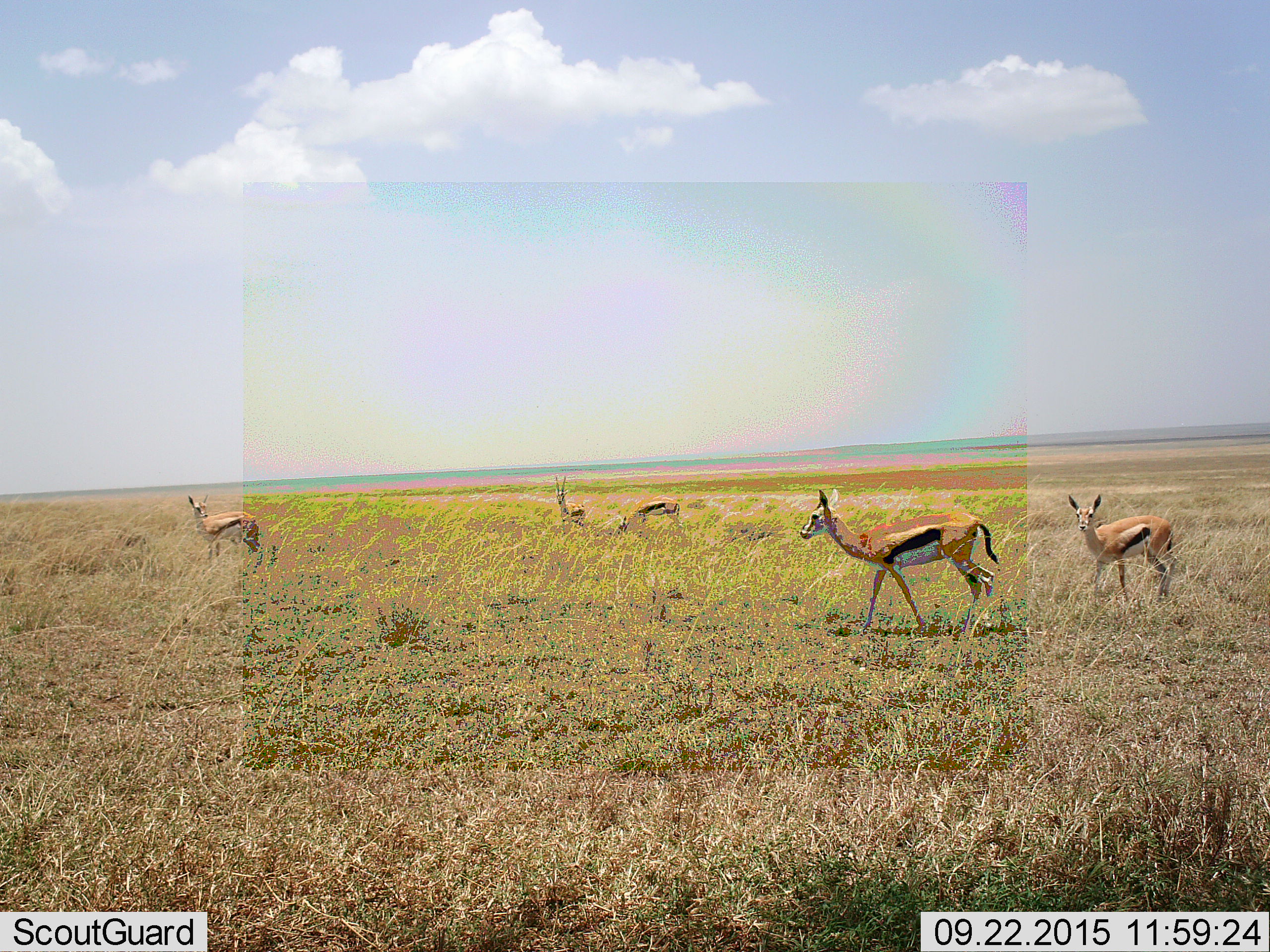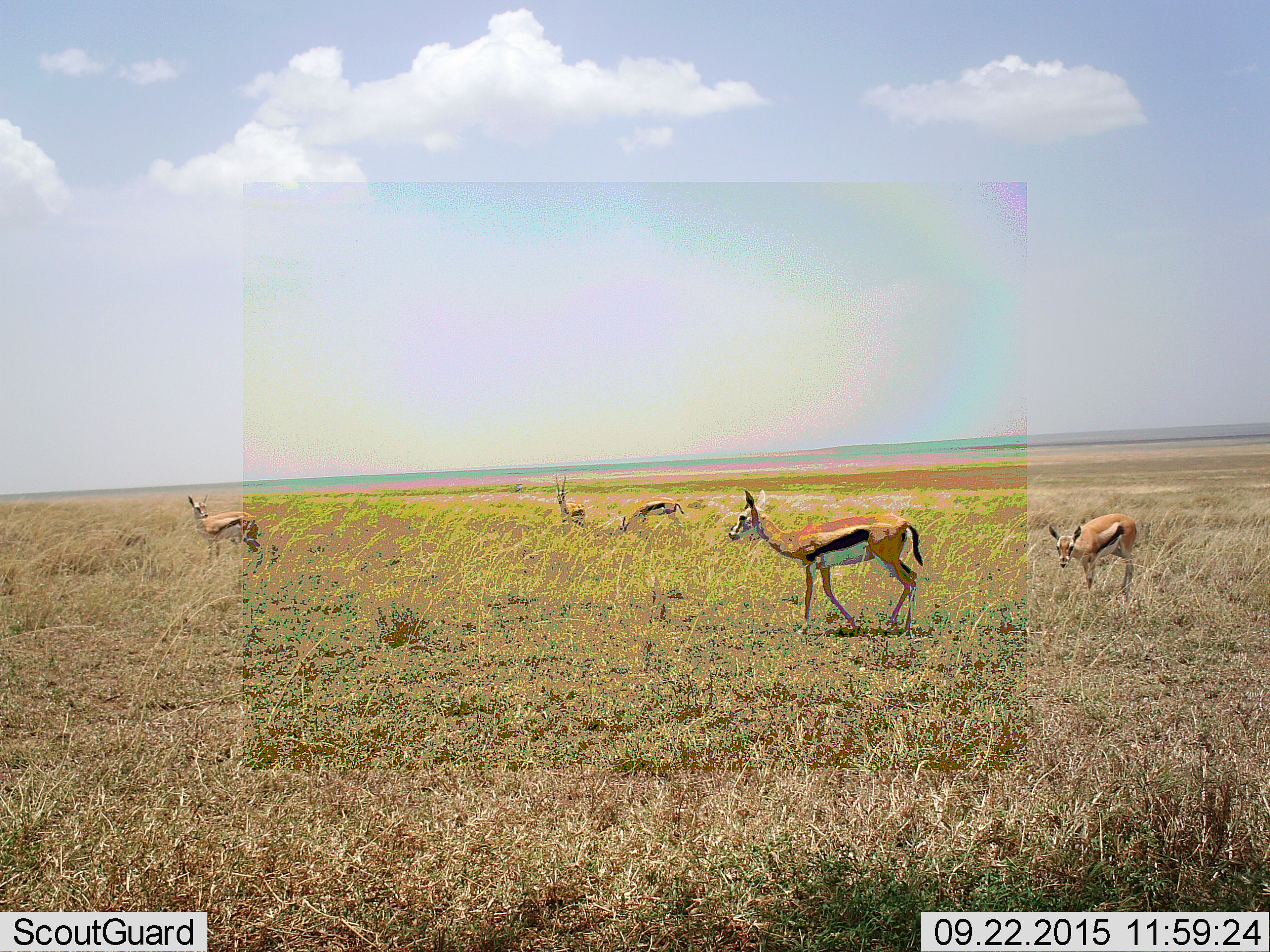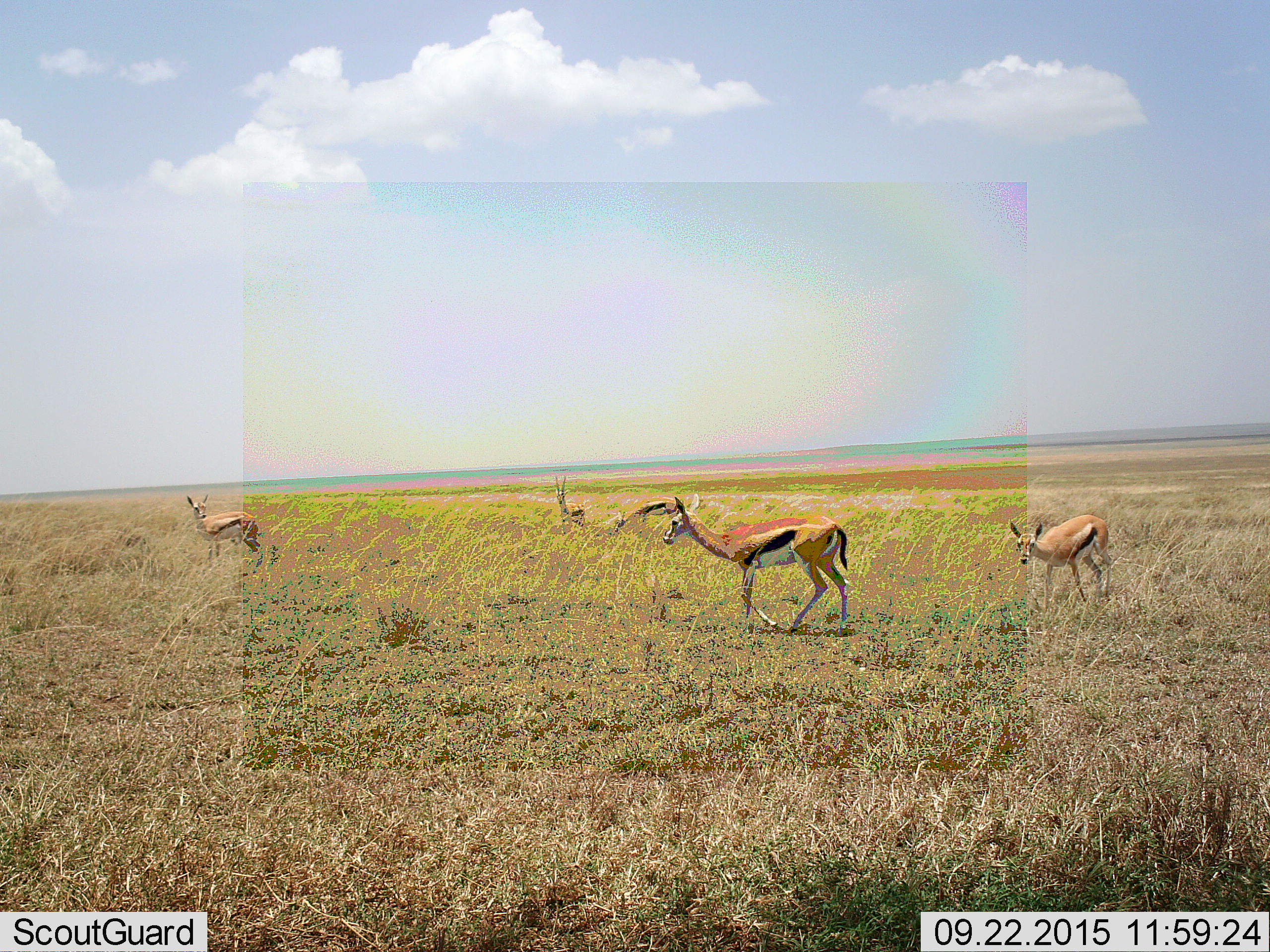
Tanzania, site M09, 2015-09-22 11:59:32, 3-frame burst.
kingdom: Animalia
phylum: Chordata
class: Mammalia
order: Artiodactyla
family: Bovidae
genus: Eudorcas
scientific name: Eudorcas thomsonii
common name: thomson's gazelle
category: gazellethomsons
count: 5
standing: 67%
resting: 0%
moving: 89%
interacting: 0%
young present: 33%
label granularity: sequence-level